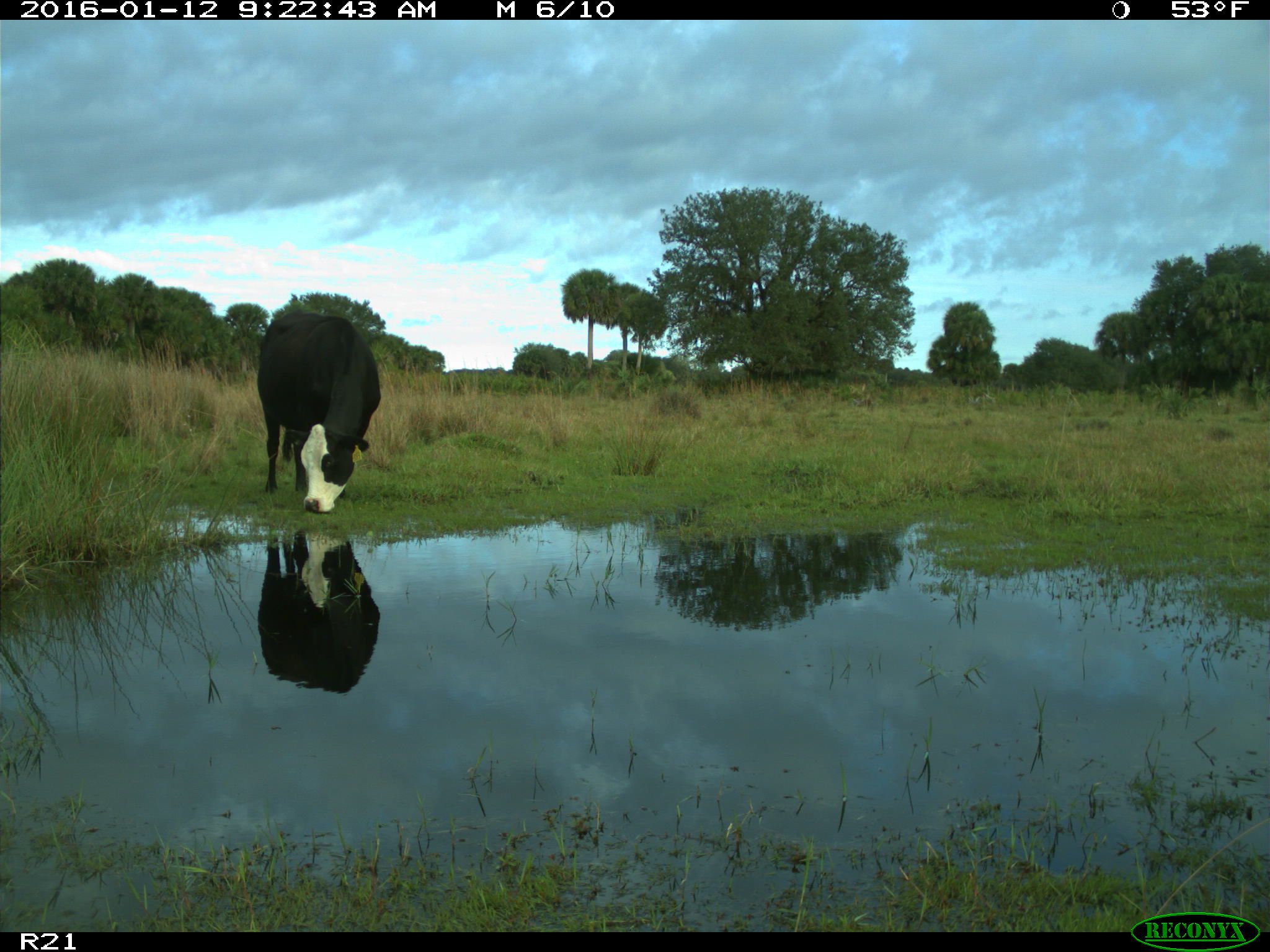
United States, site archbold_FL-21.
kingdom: Animalia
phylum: Chordata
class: Mammalia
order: Artiodactyla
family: Bovidae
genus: Bos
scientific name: Bos taurus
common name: domestic cow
Bos taurus (domestic cow).